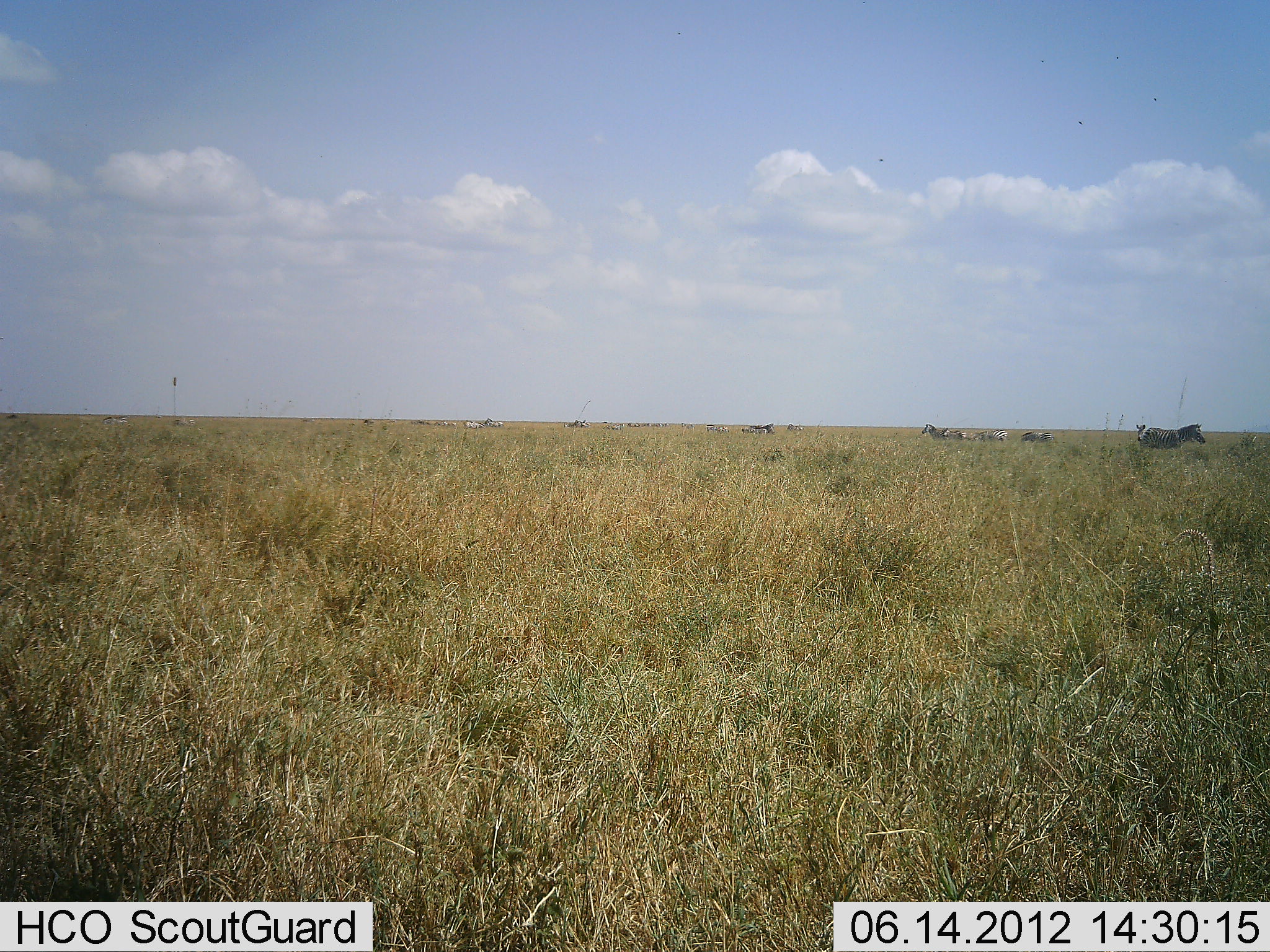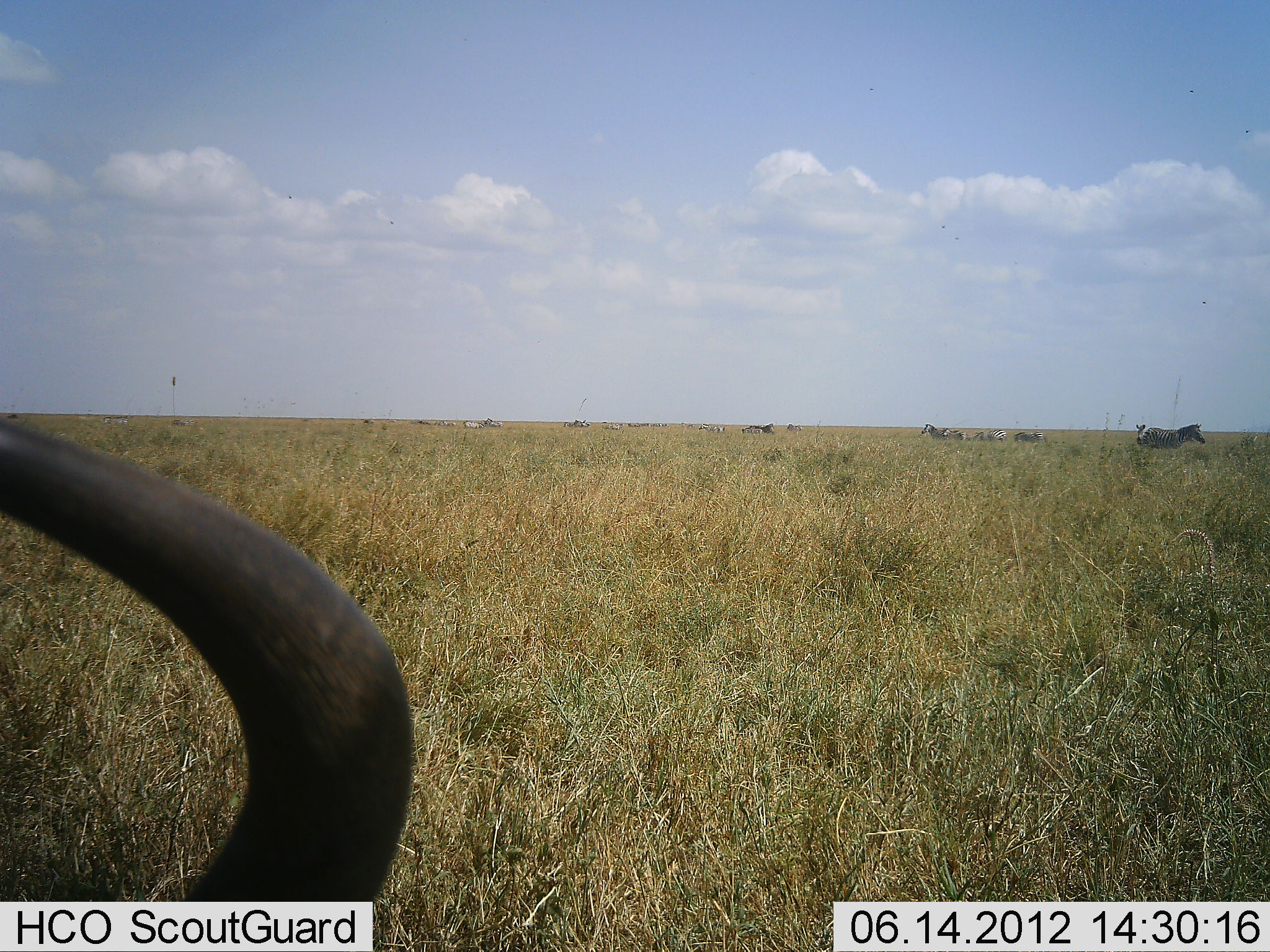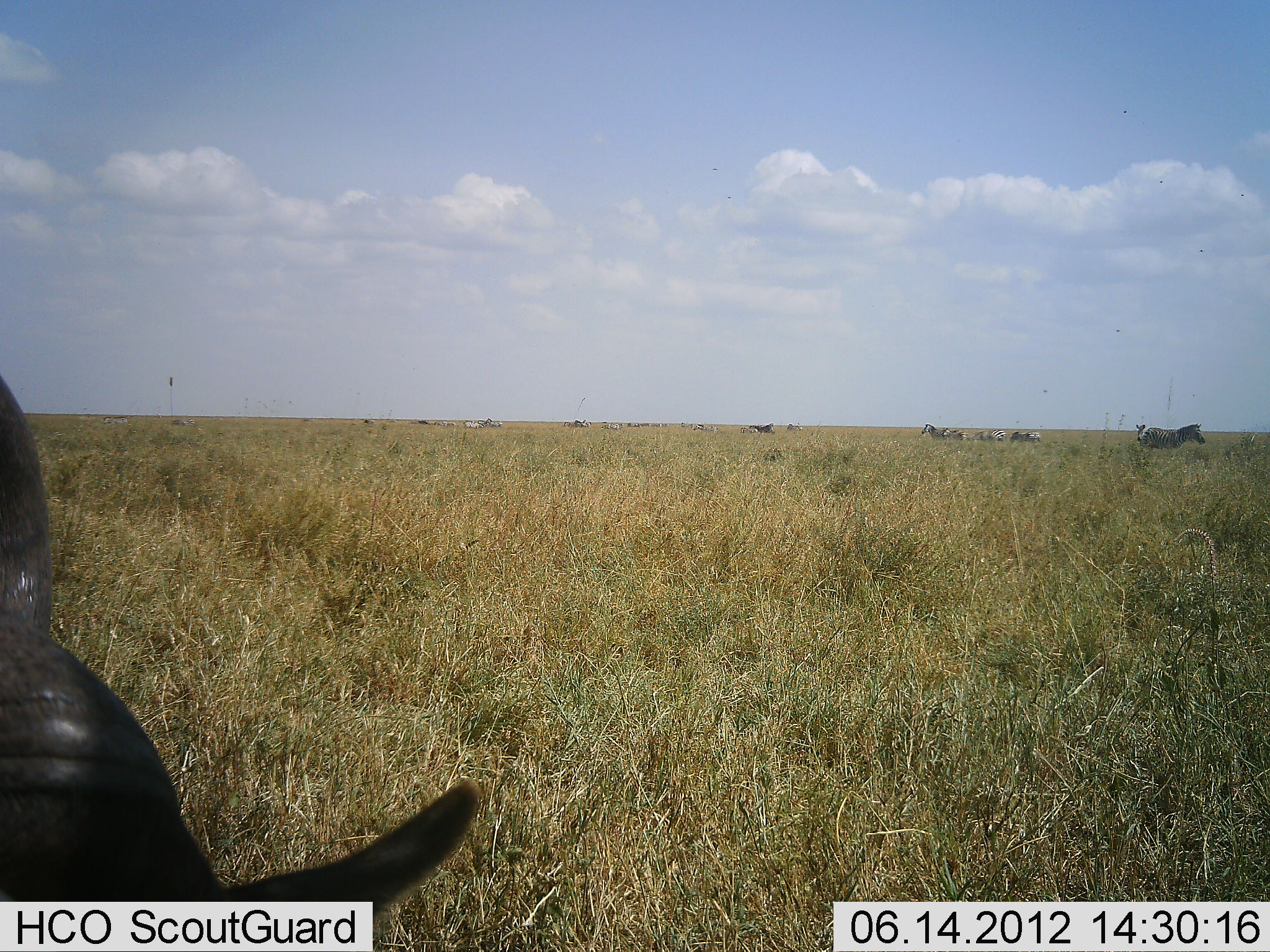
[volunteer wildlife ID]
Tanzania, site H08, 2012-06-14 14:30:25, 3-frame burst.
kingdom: Animalia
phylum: Chordata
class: Mammalia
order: Artiodactyla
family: Bovidae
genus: Connochaetes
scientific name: Connochaetes taurinus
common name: blue wildebeest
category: wildebeest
Wildebeest (blue wildebeest) (Connochaetes taurinus), count 1. Behavior (volunteer vote fractions): standing 45%, resting 36%, moving 9%, interacting 9%. Young present (vote fraction): 0%. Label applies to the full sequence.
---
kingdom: Animalia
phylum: Chordata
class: Mammalia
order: Perissodactyla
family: Equidae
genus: Equus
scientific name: Equus quagga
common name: plains zebra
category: zebra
Zebra (plains zebra) (Equus quagga), count 6. Behavior (volunteer vote fractions): standing 73%, resting 0%, moving 45%, interacting 0%. Young present (vote fraction): 9%. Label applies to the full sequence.